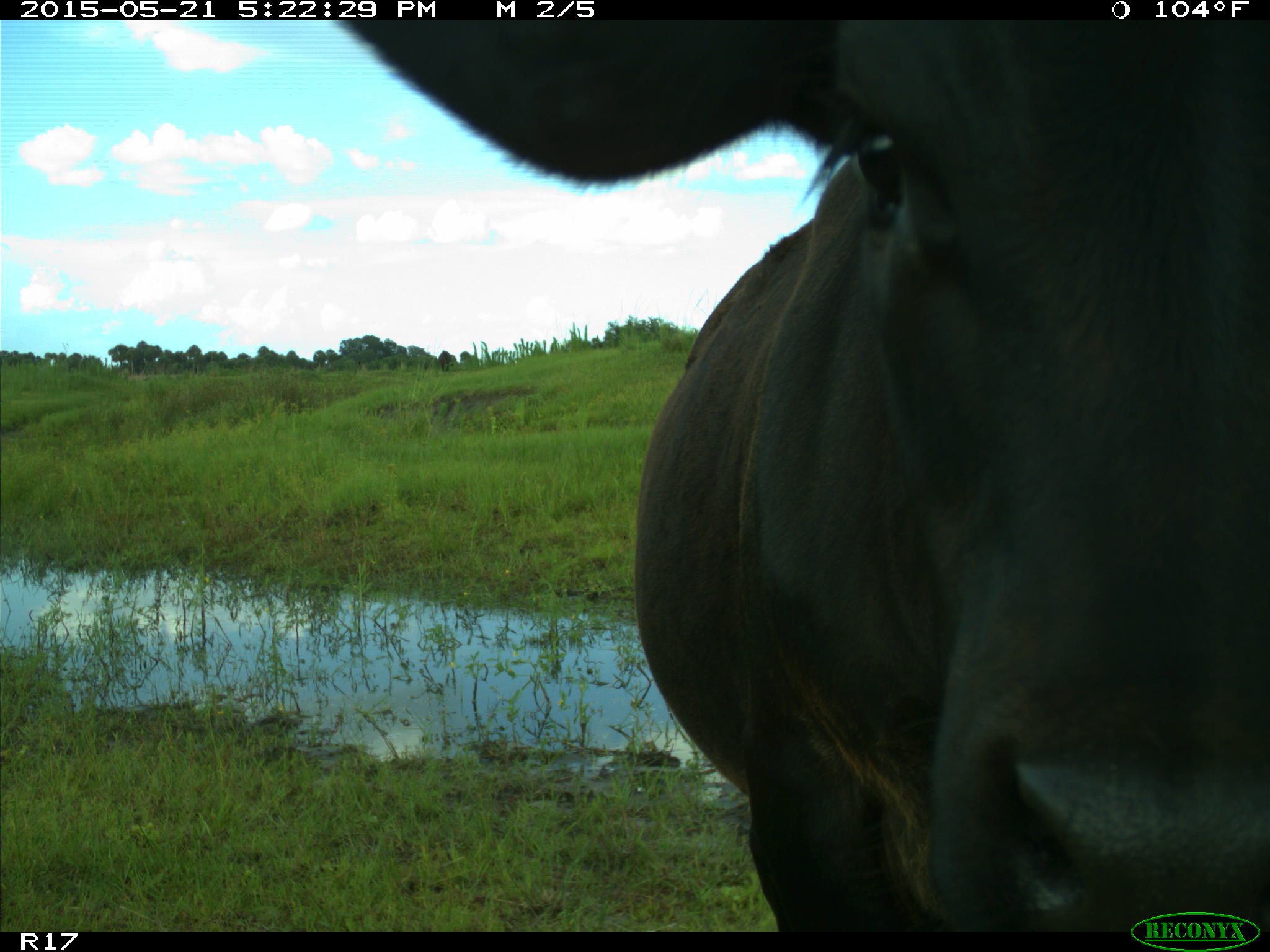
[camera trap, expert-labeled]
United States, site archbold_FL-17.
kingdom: Animalia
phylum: Chordata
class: Mammalia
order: Artiodactyla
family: Bovidae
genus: Bos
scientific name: Bos taurus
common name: domestic cow